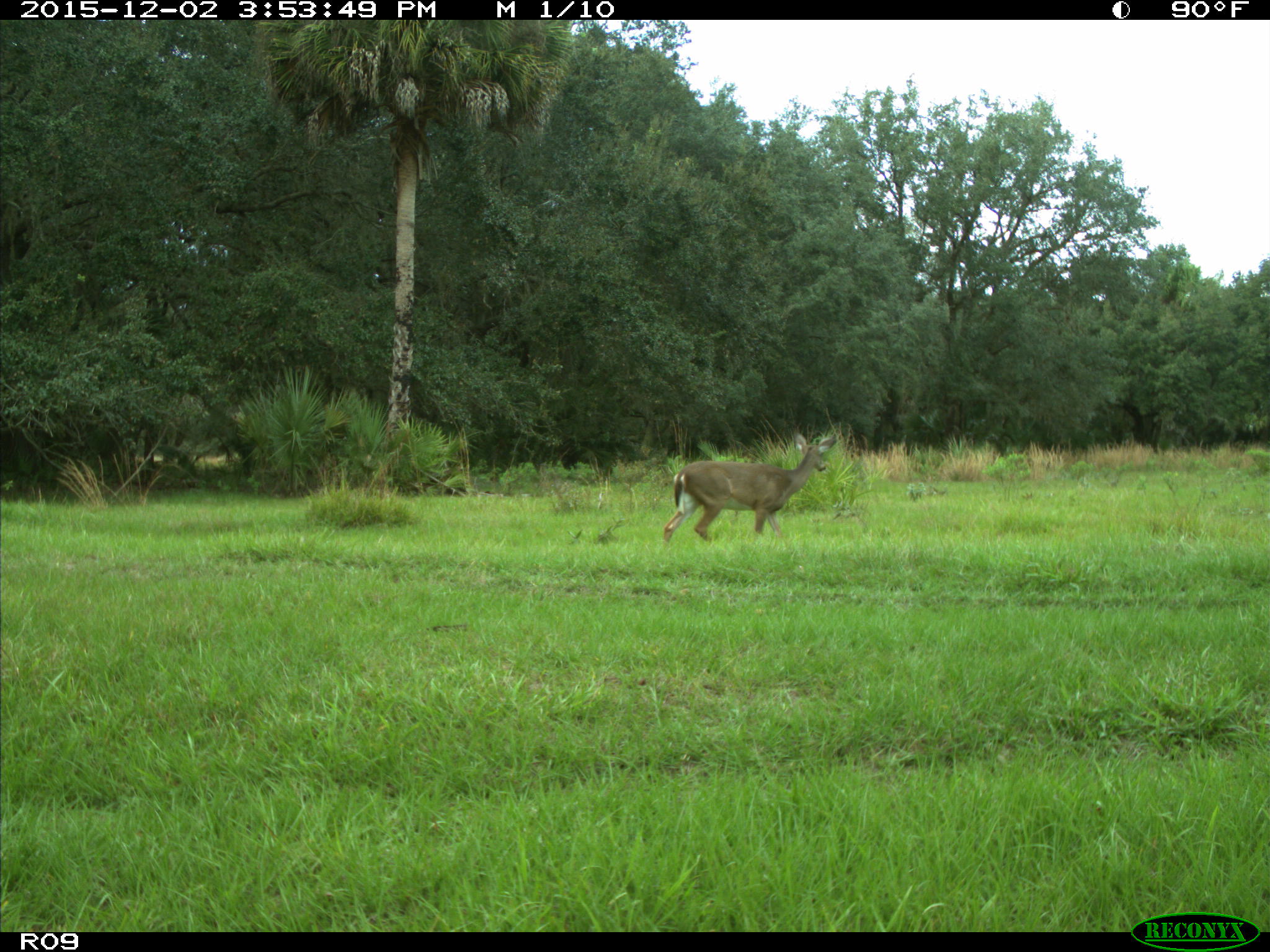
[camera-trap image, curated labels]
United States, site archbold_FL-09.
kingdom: Animalia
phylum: Chordata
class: Mammalia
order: Artiodactyla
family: Cervidae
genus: Odocoileus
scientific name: Odocoileus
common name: deer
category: unidentified deer